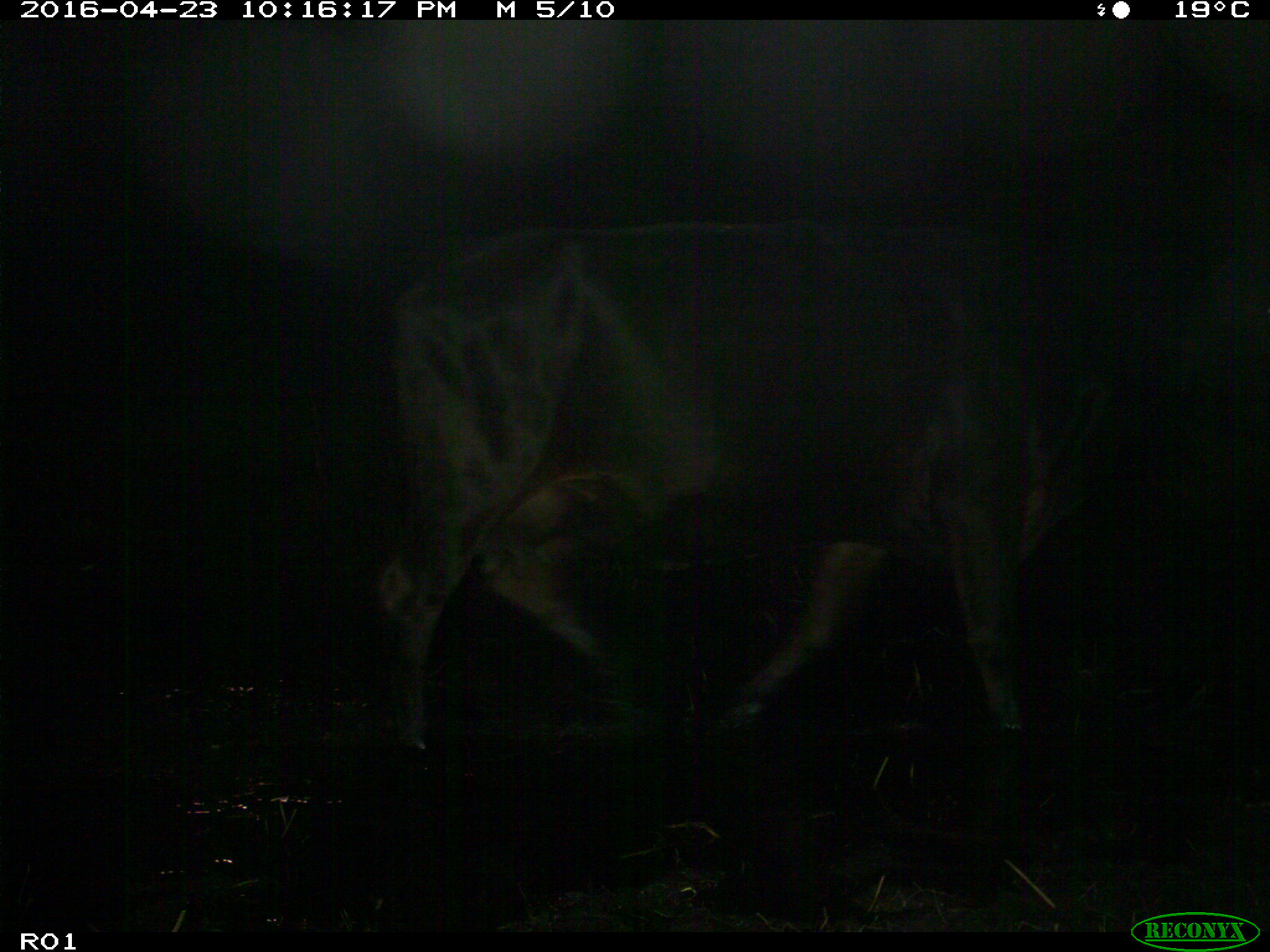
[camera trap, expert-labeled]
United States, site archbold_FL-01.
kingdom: Animalia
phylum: Chordata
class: Mammalia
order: Artiodactyla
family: Bovidae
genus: Bos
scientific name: Bos taurus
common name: domestic cow